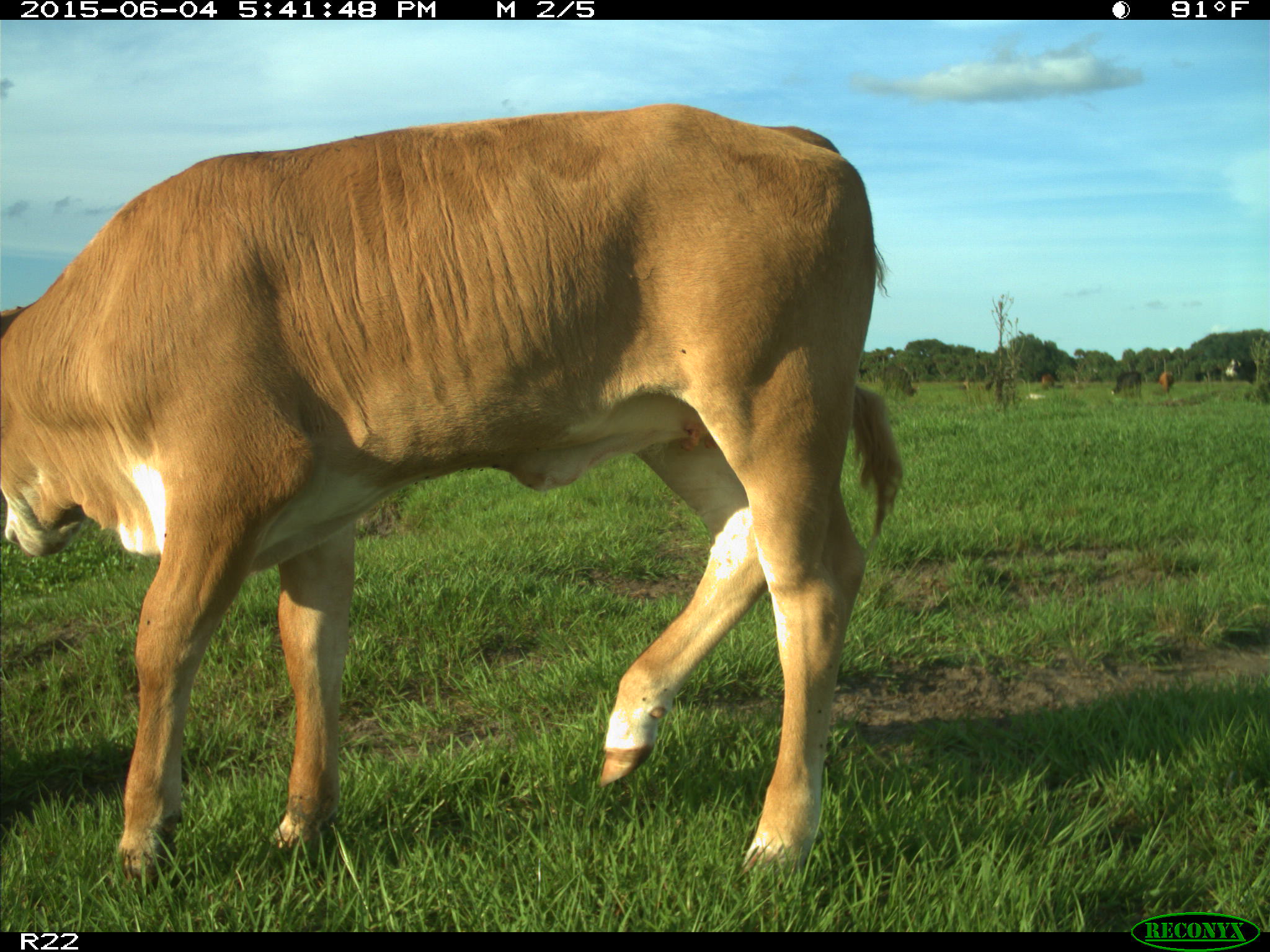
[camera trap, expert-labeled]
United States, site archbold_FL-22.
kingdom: Animalia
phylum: Chordata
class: Mammalia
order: Artiodactyla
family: Bovidae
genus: Bos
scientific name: Bos taurus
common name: domestic cow